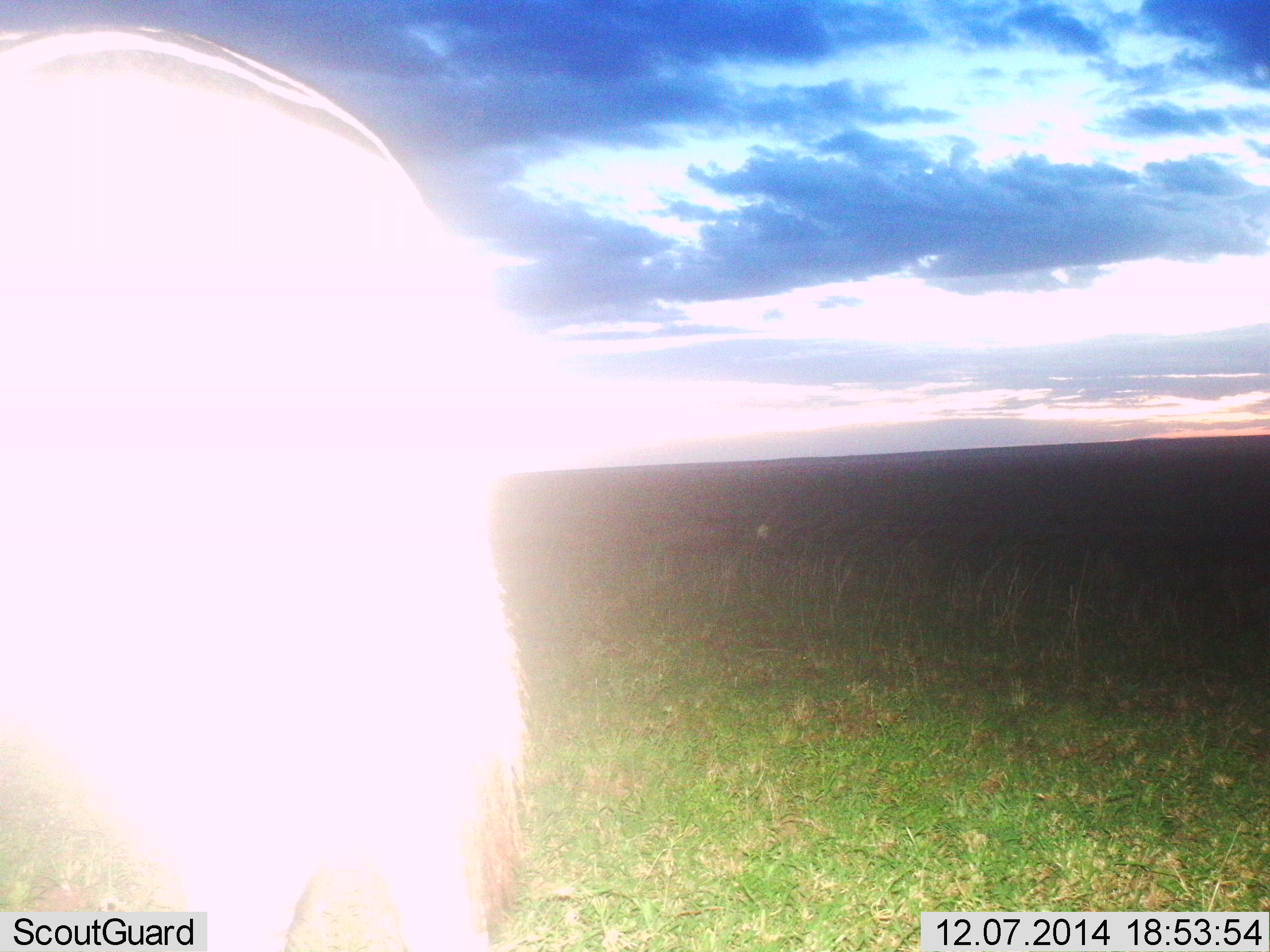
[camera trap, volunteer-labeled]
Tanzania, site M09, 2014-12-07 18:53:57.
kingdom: Animalia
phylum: Chordata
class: Mammalia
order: Perissodactyla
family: Equidae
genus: Equus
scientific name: Equus quagga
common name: plains zebra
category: zebra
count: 1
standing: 80%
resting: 0%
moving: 20%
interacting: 0%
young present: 0%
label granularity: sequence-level